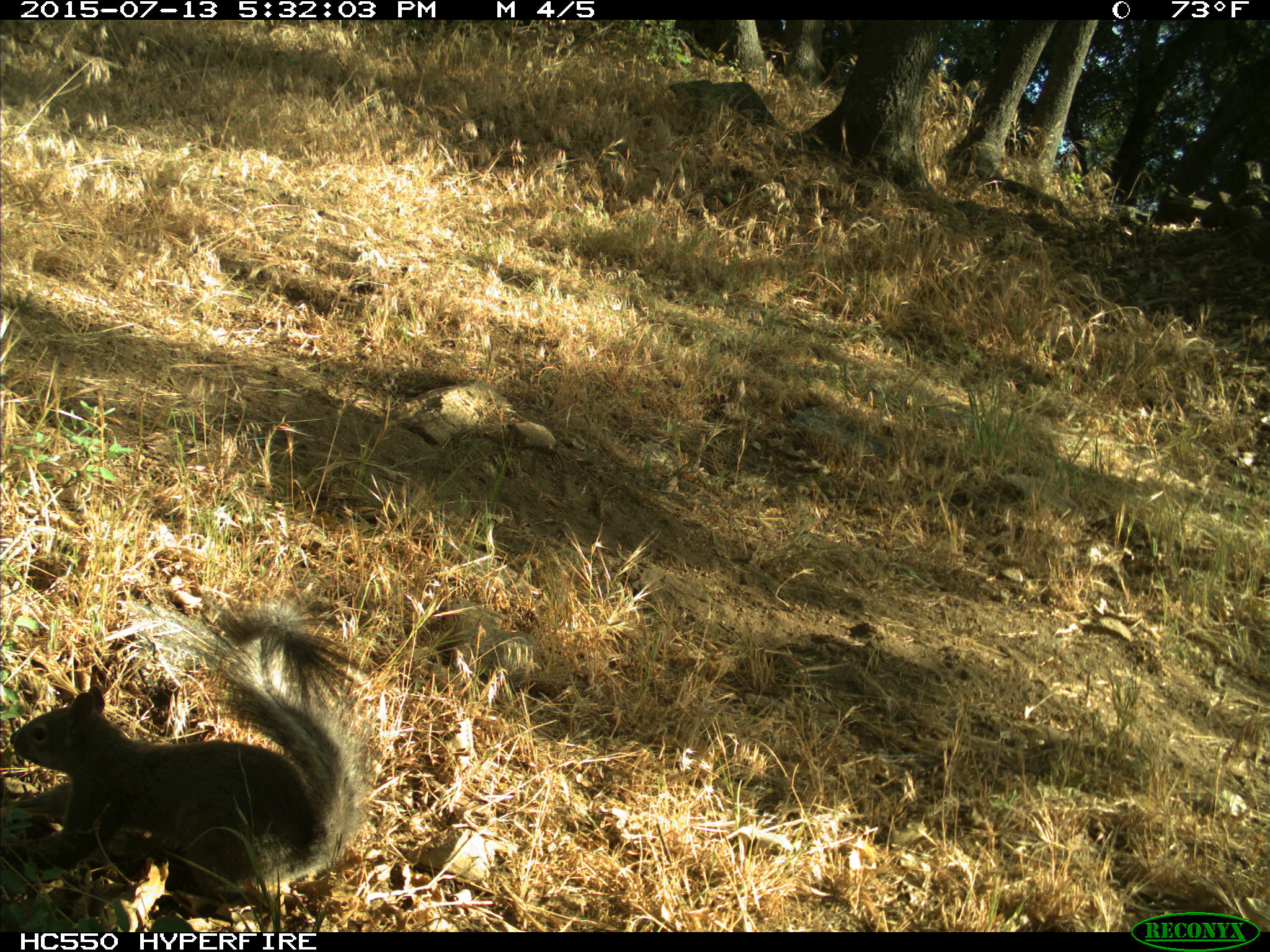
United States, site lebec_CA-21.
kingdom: Animalia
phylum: Chordata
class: Mammalia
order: Rodentia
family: Sciuridae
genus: Sciurus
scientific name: Sciurus carolinensis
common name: eastern gray squirrel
Sciurus carolinensis (eastern gray squirrel).